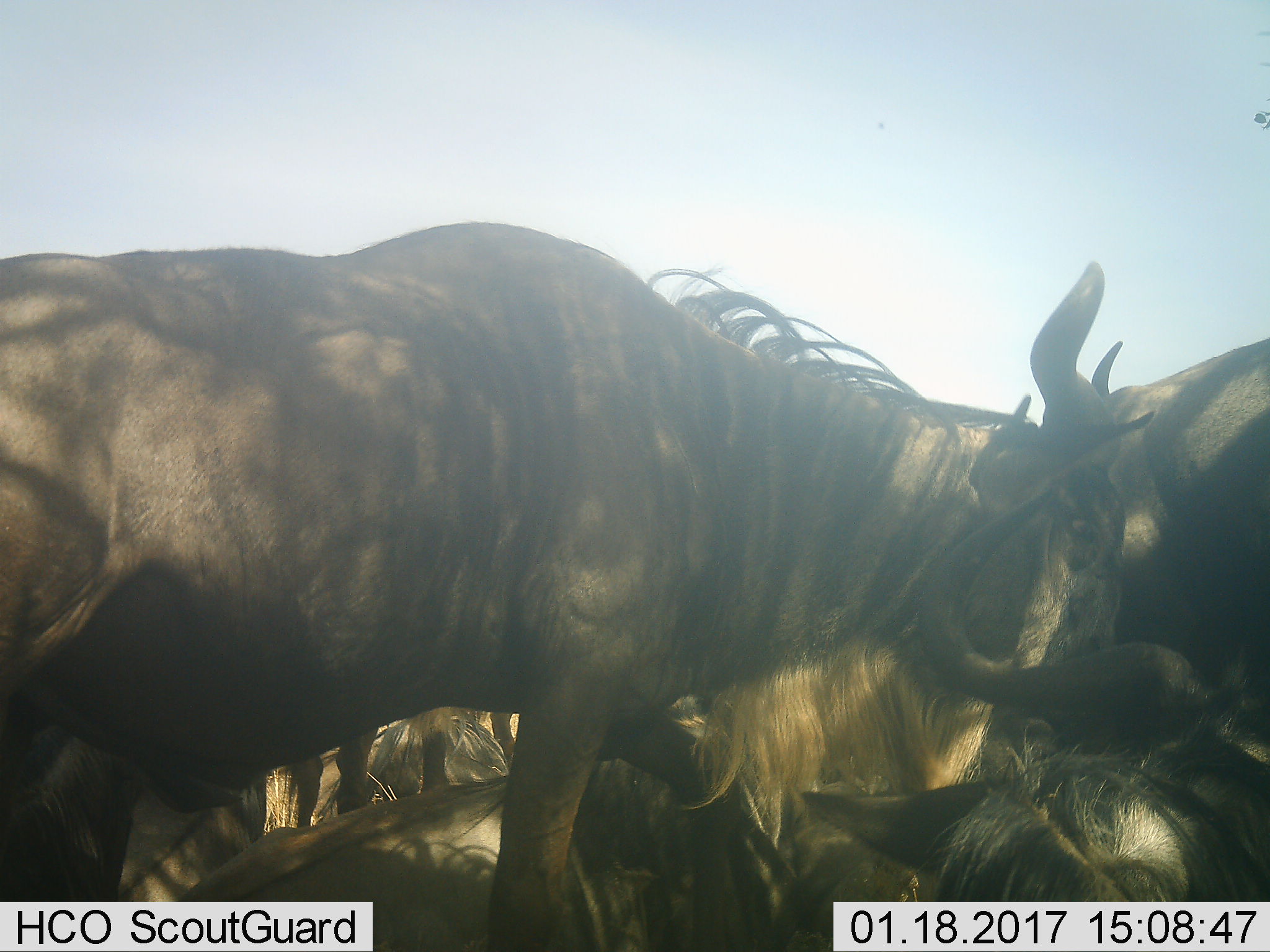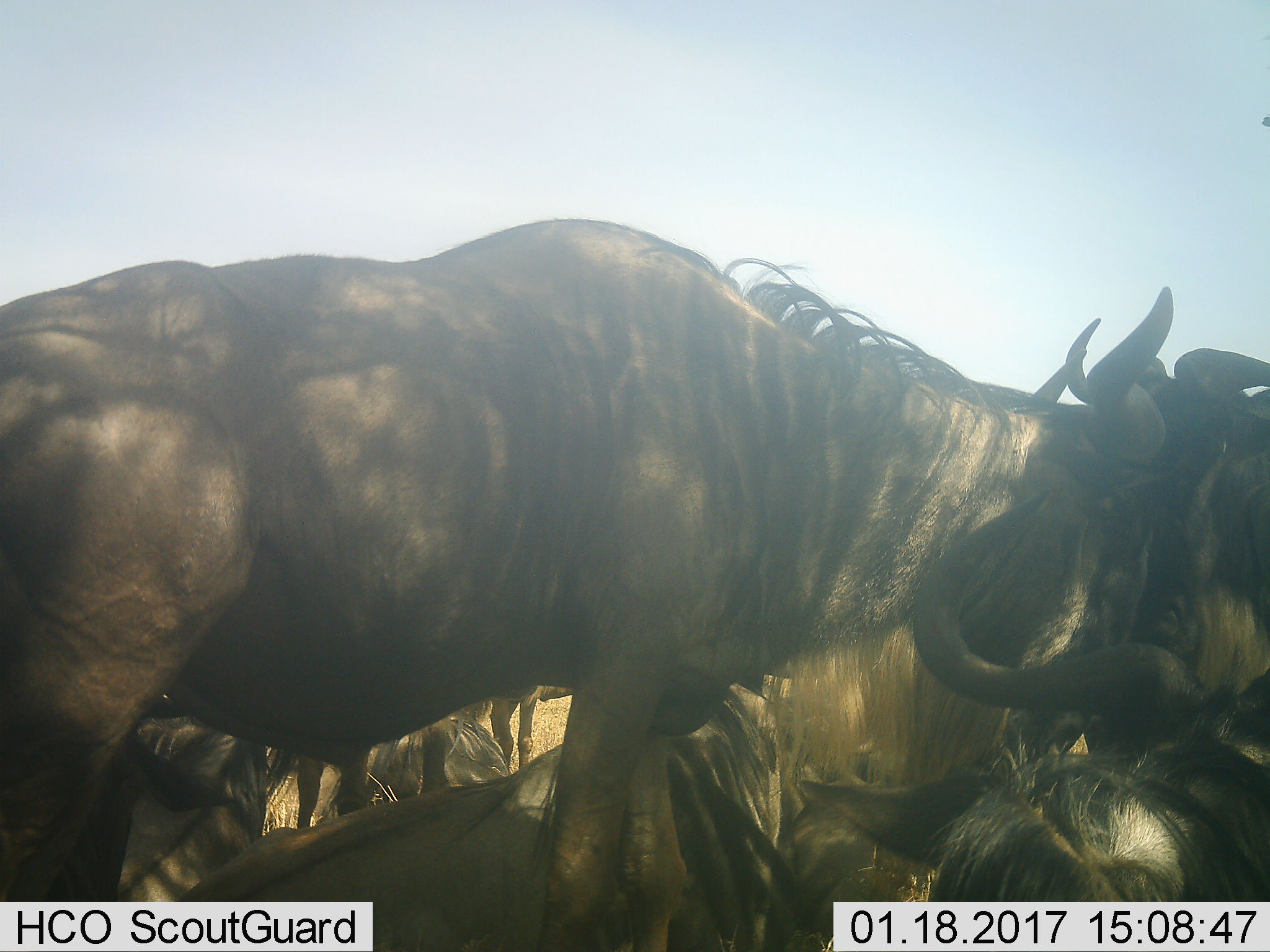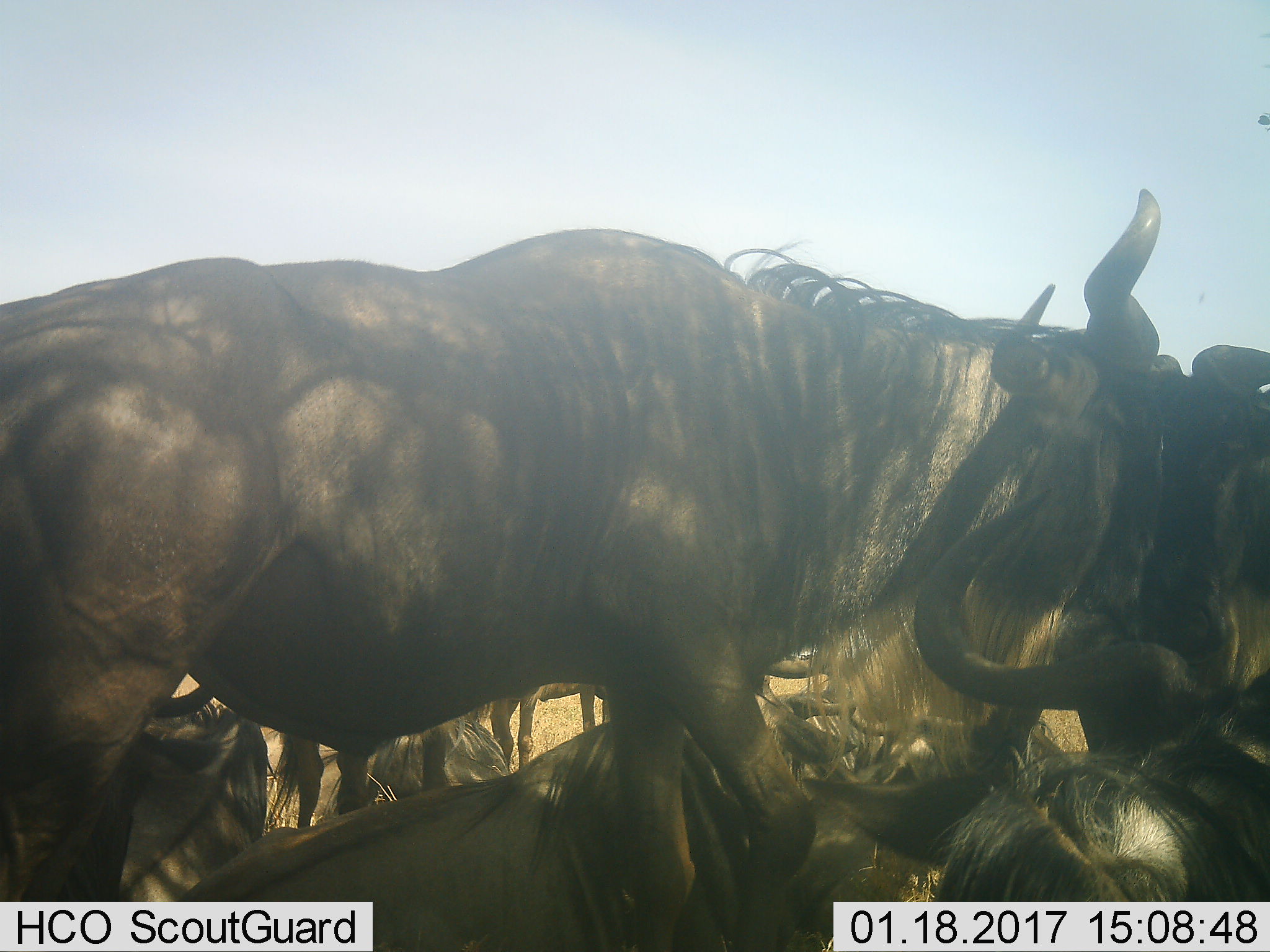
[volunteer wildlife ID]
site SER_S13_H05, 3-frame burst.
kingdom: Animalia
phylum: Chordata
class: Mammalia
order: Artiodactyla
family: Bovidae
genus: Connochaetes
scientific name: Connochaetes taurinus taurinus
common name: blue wildebeest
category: wildebeestblue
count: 6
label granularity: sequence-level